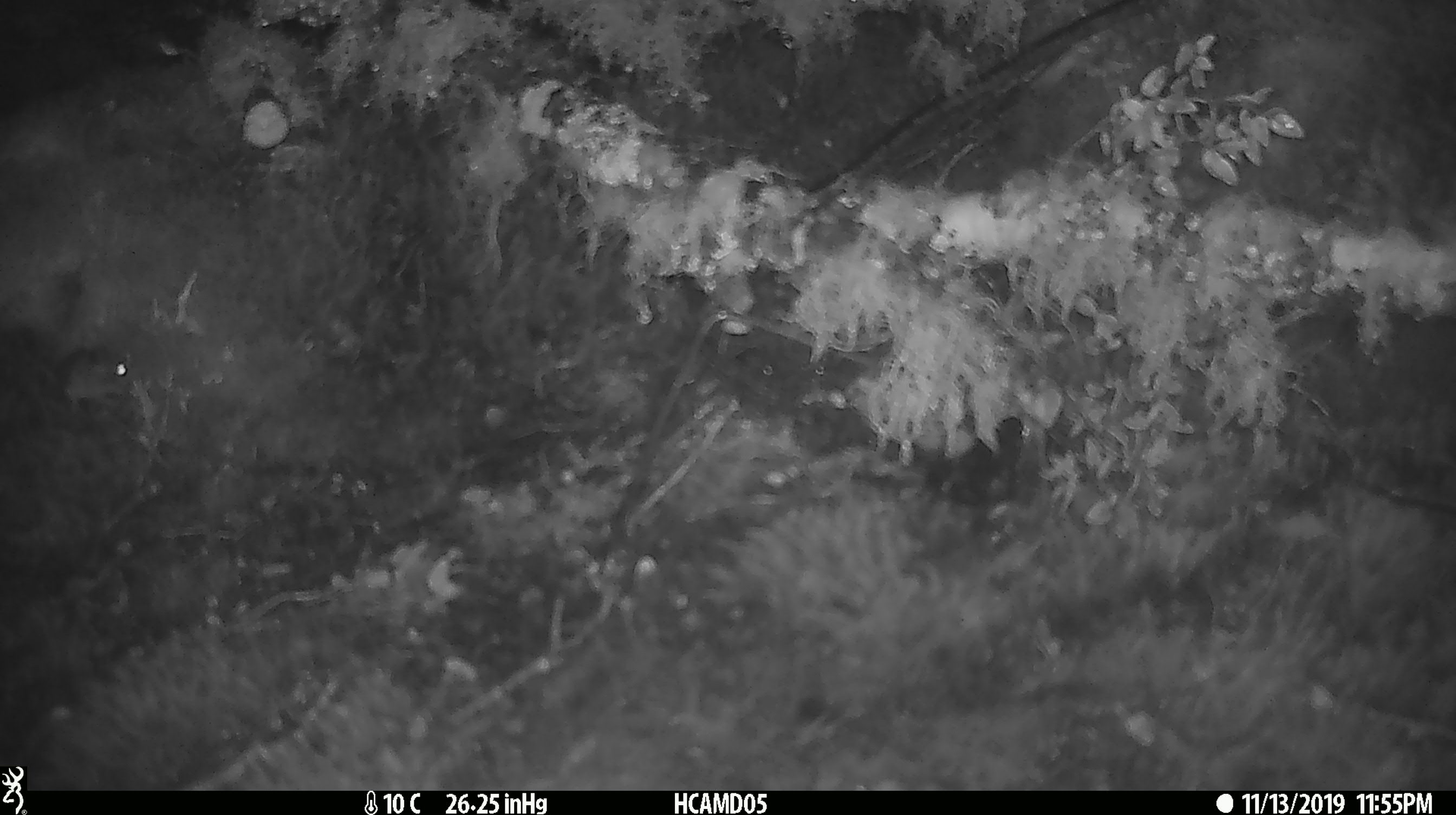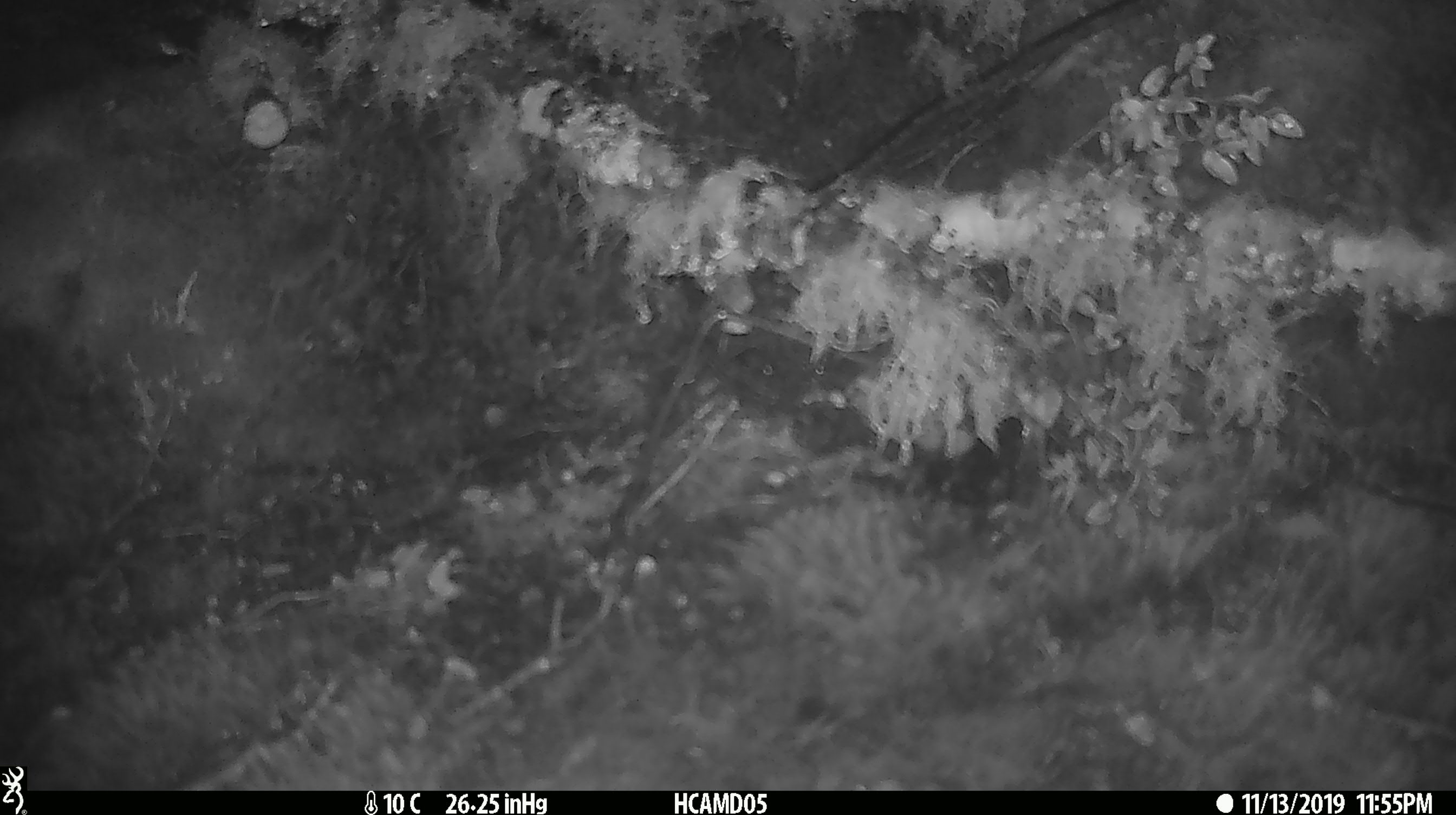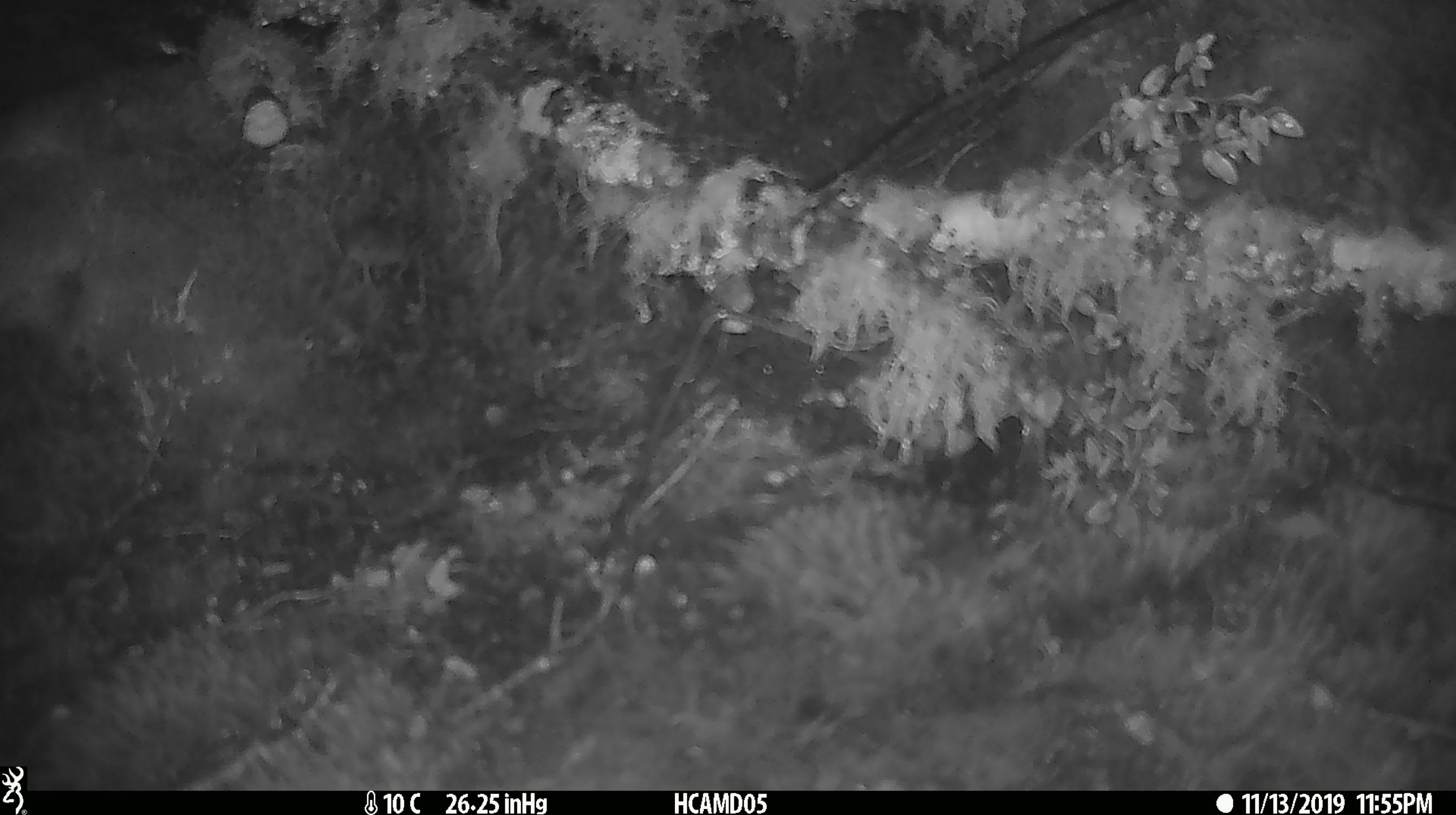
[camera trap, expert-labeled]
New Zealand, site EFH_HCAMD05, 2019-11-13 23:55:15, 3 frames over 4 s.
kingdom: Animalia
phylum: Chordata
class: Mammalia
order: Rodentia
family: Muridae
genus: Mus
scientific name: Mus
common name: mouse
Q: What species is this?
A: Mouse (Mus).